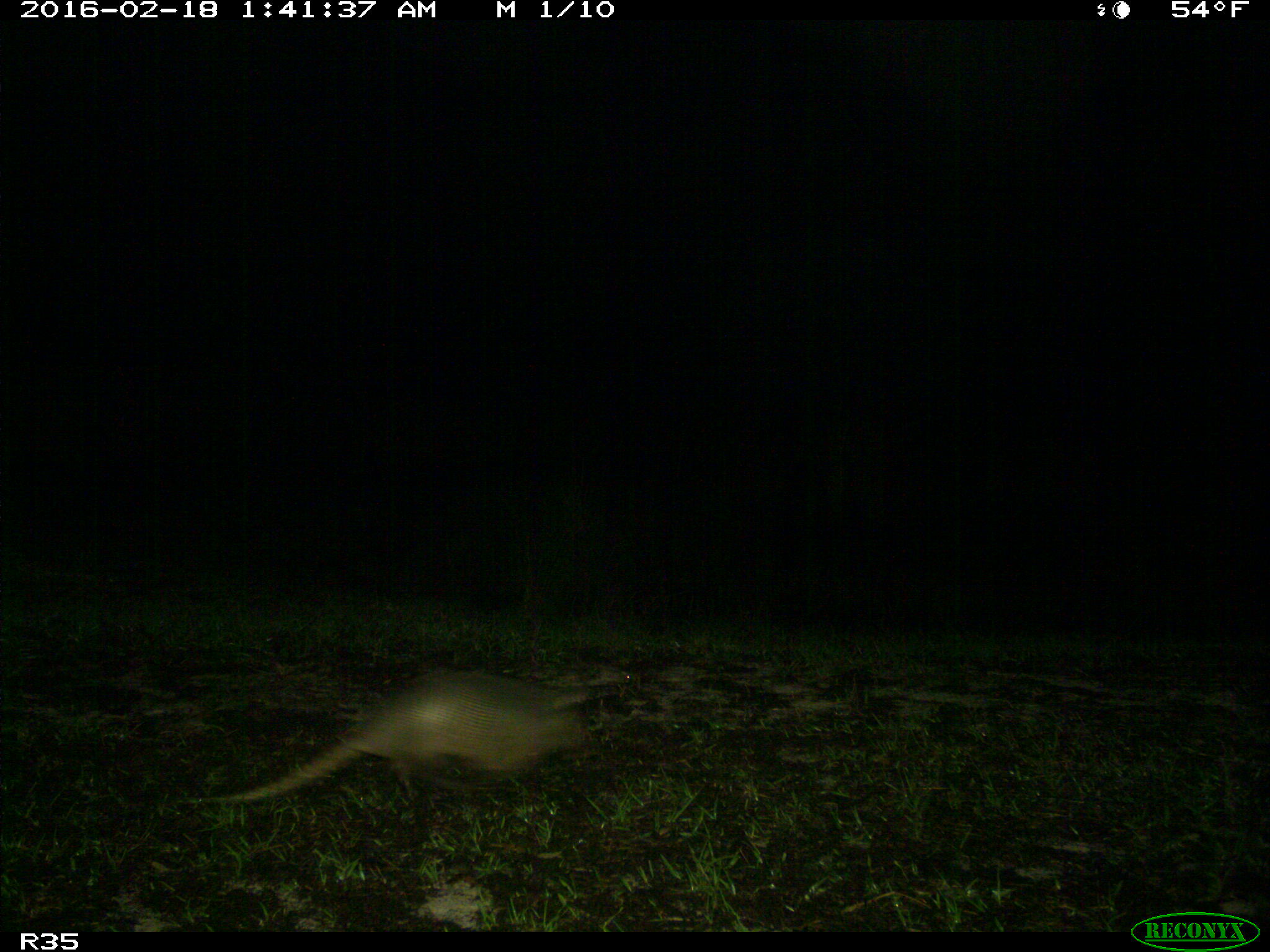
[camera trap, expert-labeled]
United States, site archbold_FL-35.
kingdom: Animalia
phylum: Chordata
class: Mammalia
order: Cingulata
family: Dasypodidae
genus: Dasypus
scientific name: Dasypus novemcinctus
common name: nine-banded armadillo